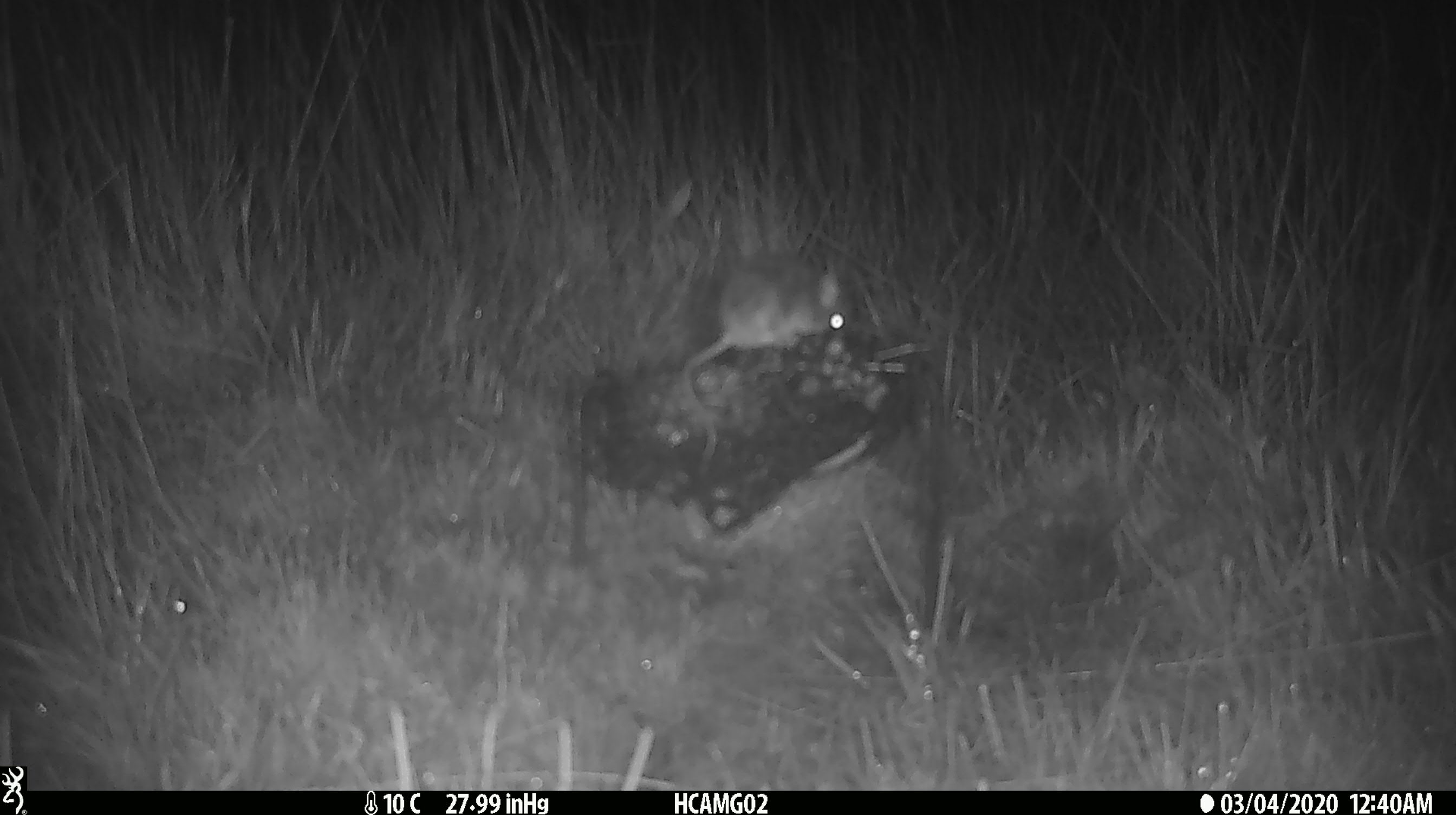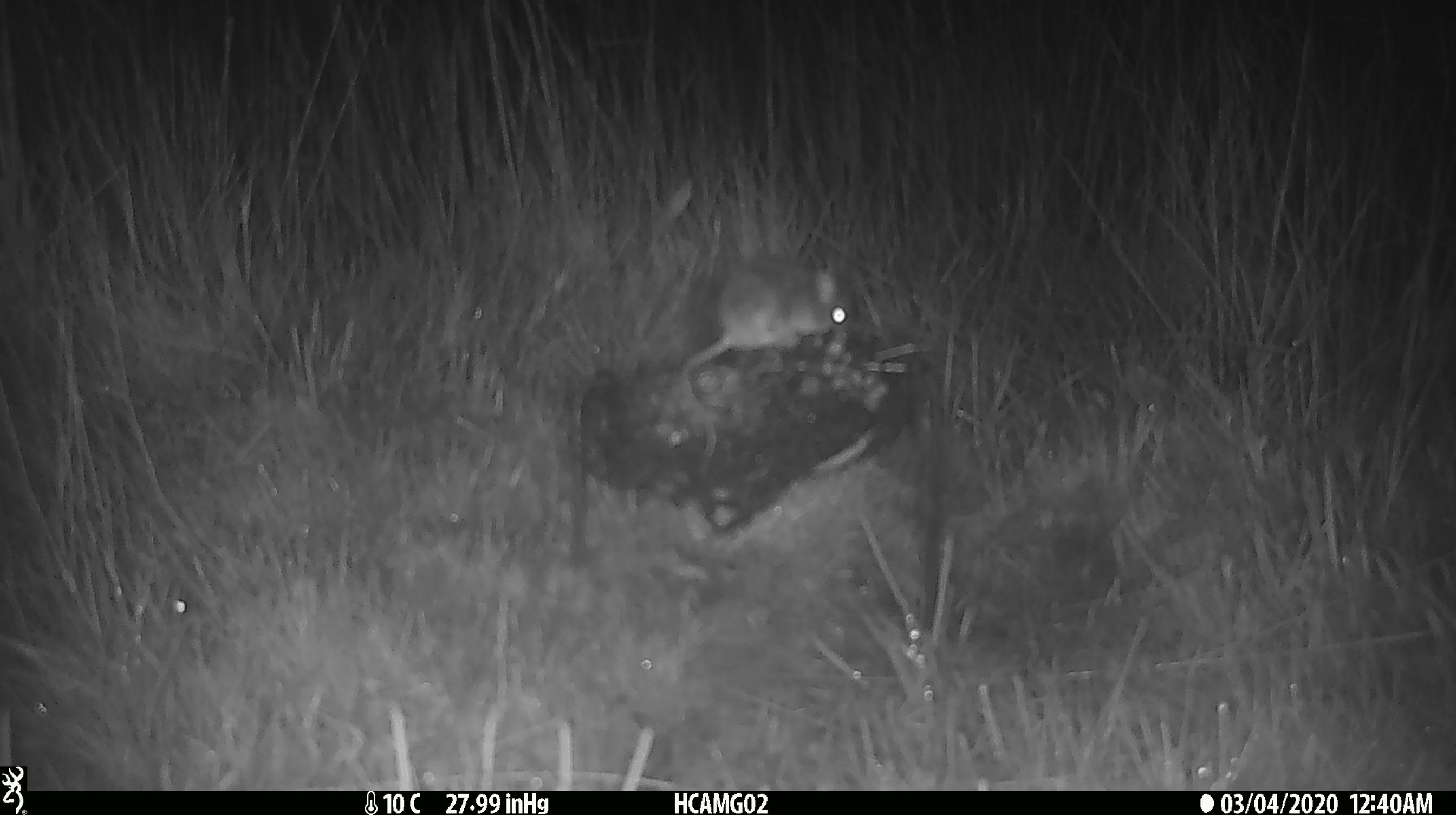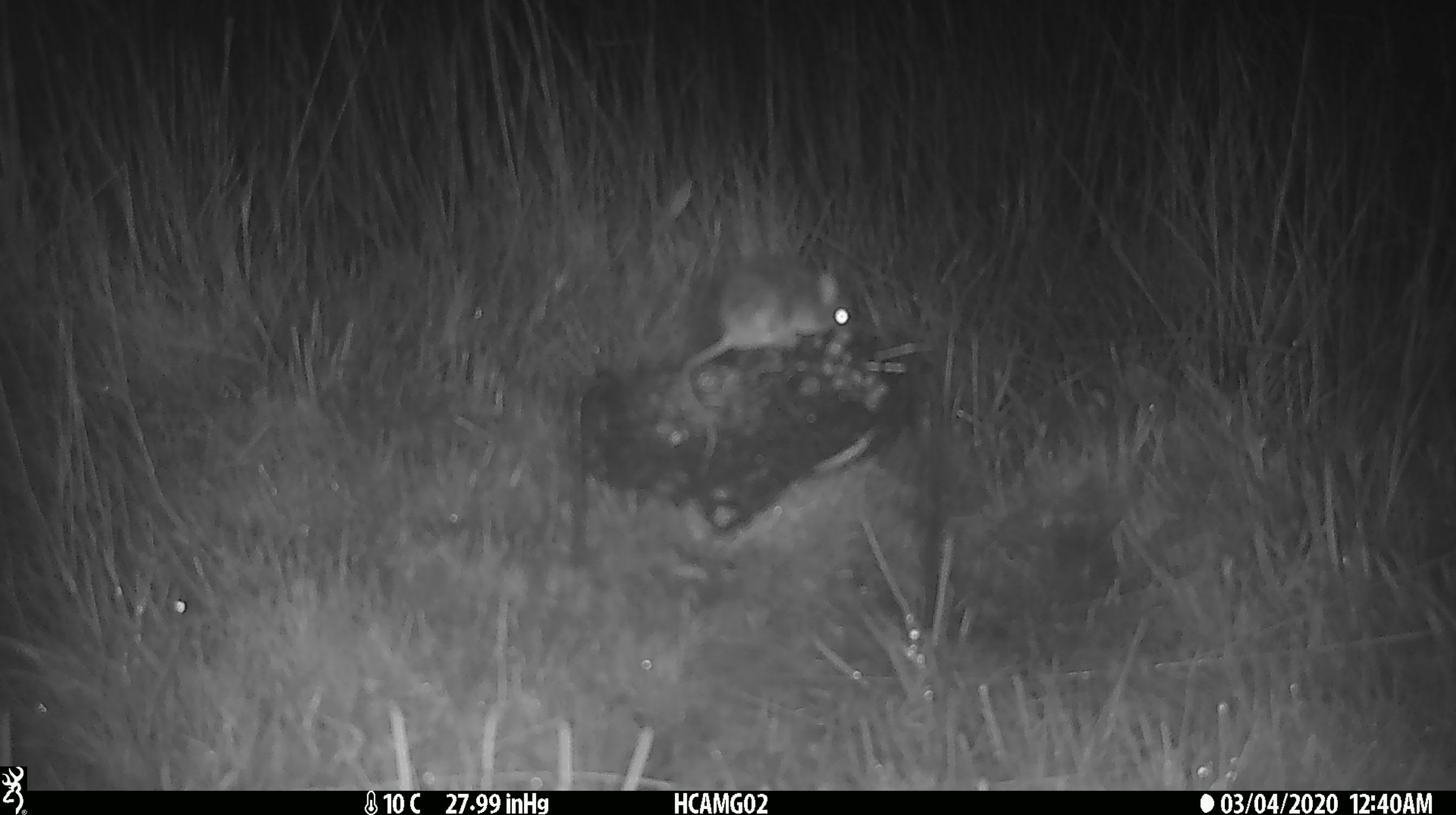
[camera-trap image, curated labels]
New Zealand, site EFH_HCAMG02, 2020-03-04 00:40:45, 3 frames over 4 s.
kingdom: Animalia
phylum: Chordata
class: Mammalia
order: Rodentia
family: Muridae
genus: Mus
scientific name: Mus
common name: mouse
Mouse (Mus).